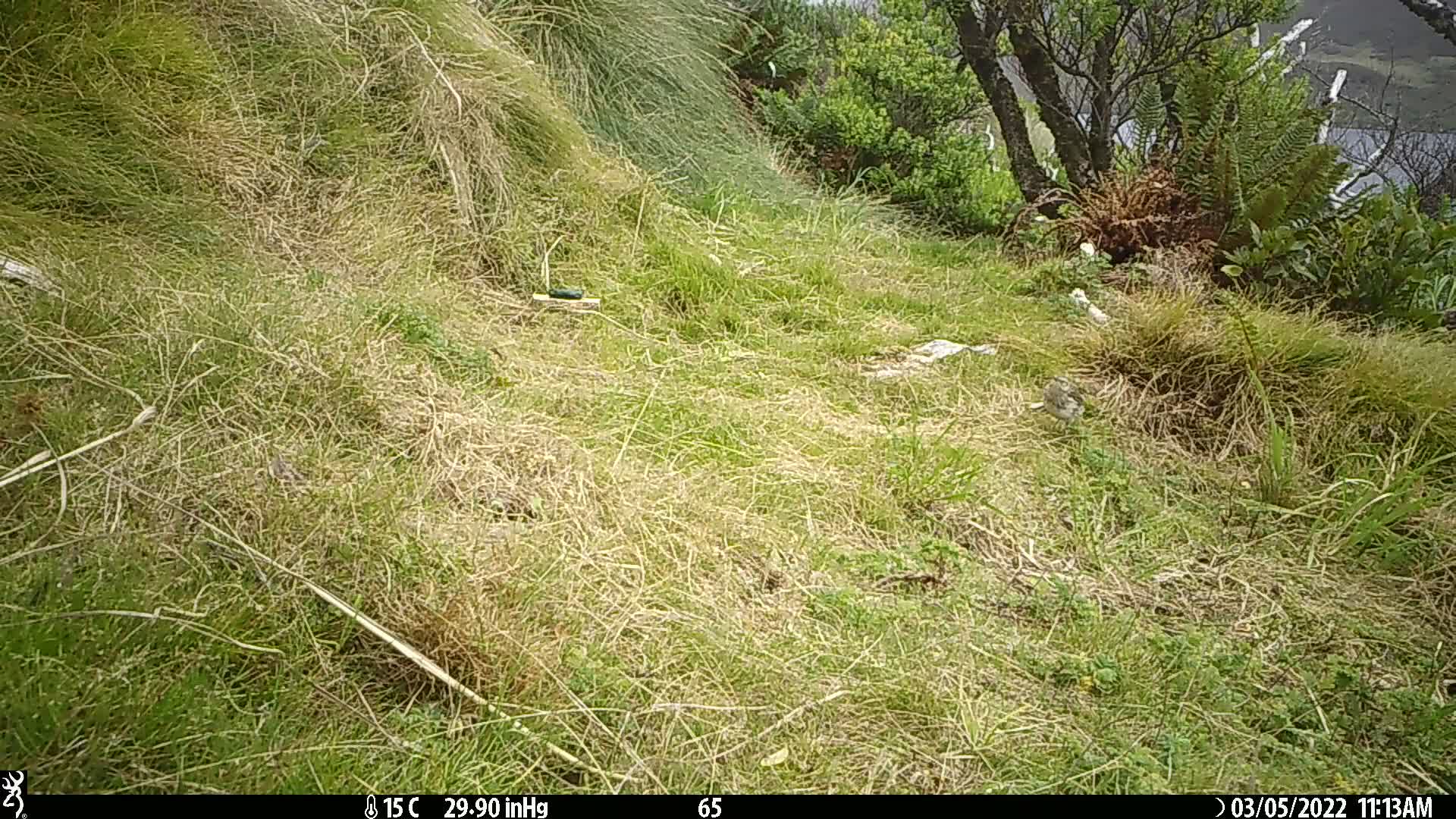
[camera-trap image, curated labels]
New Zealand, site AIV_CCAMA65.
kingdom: Animalia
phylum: Chordata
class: Aves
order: Passeriformes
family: Motacillidae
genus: Anthus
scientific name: Anthus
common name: pipit